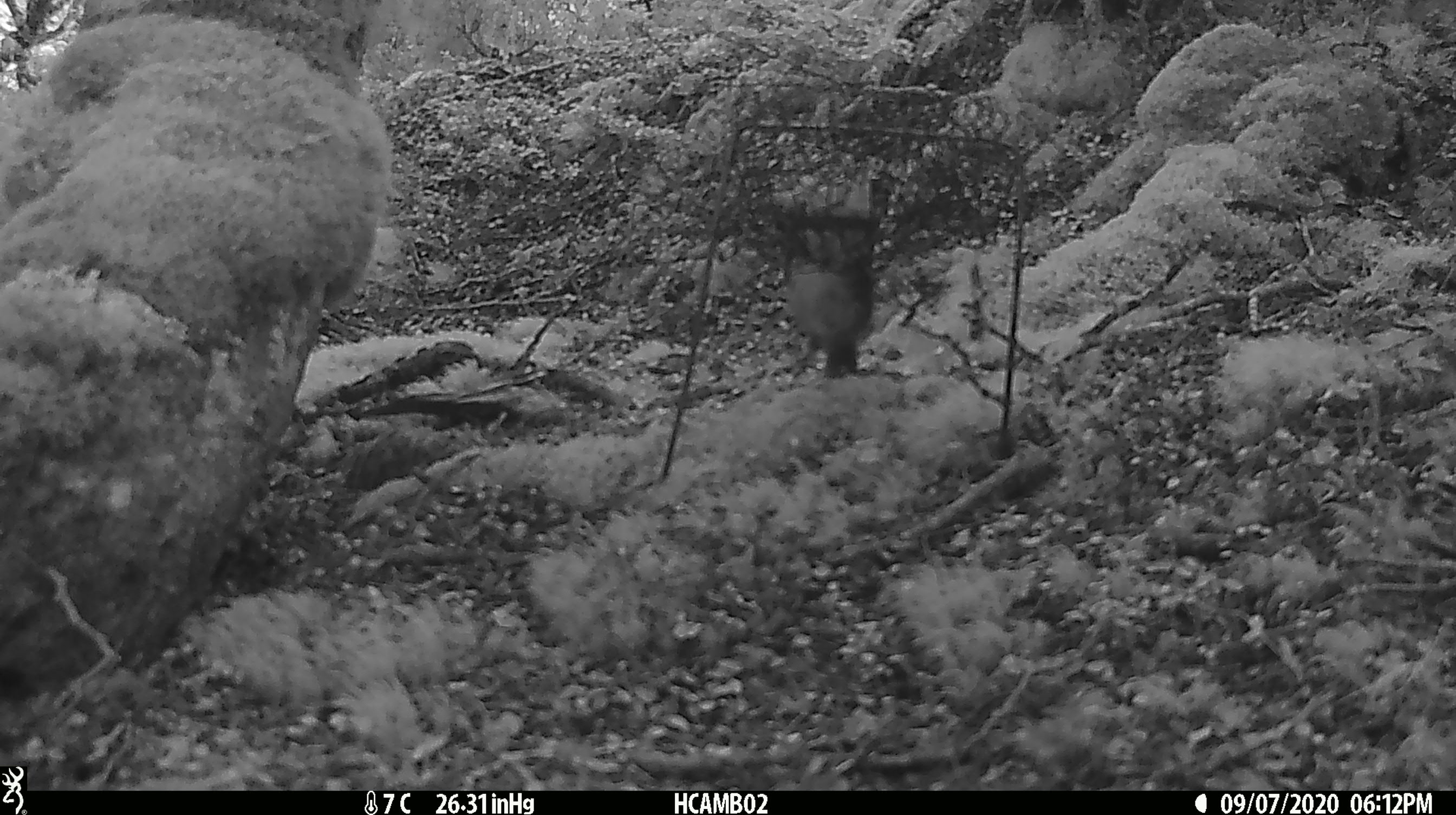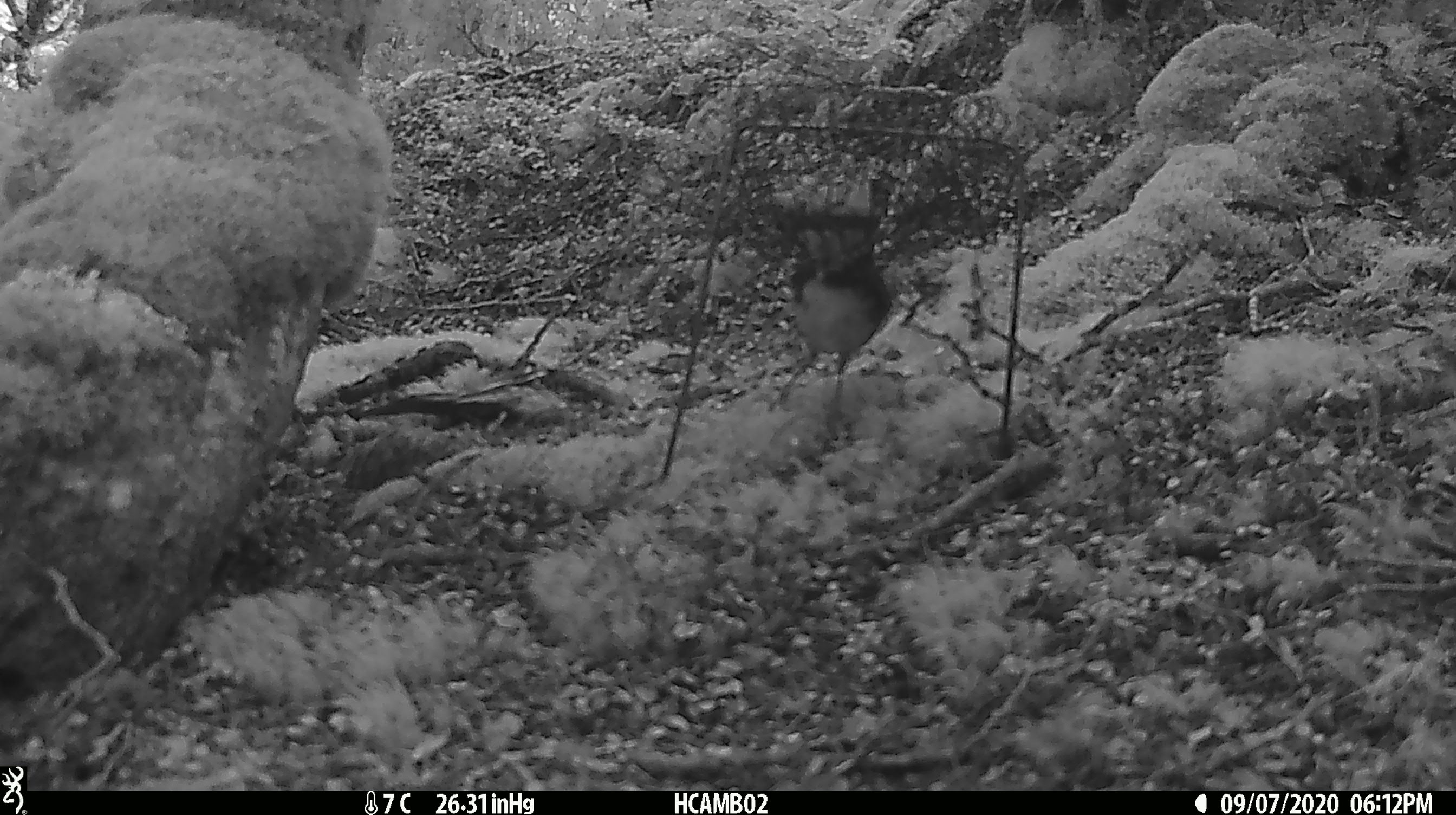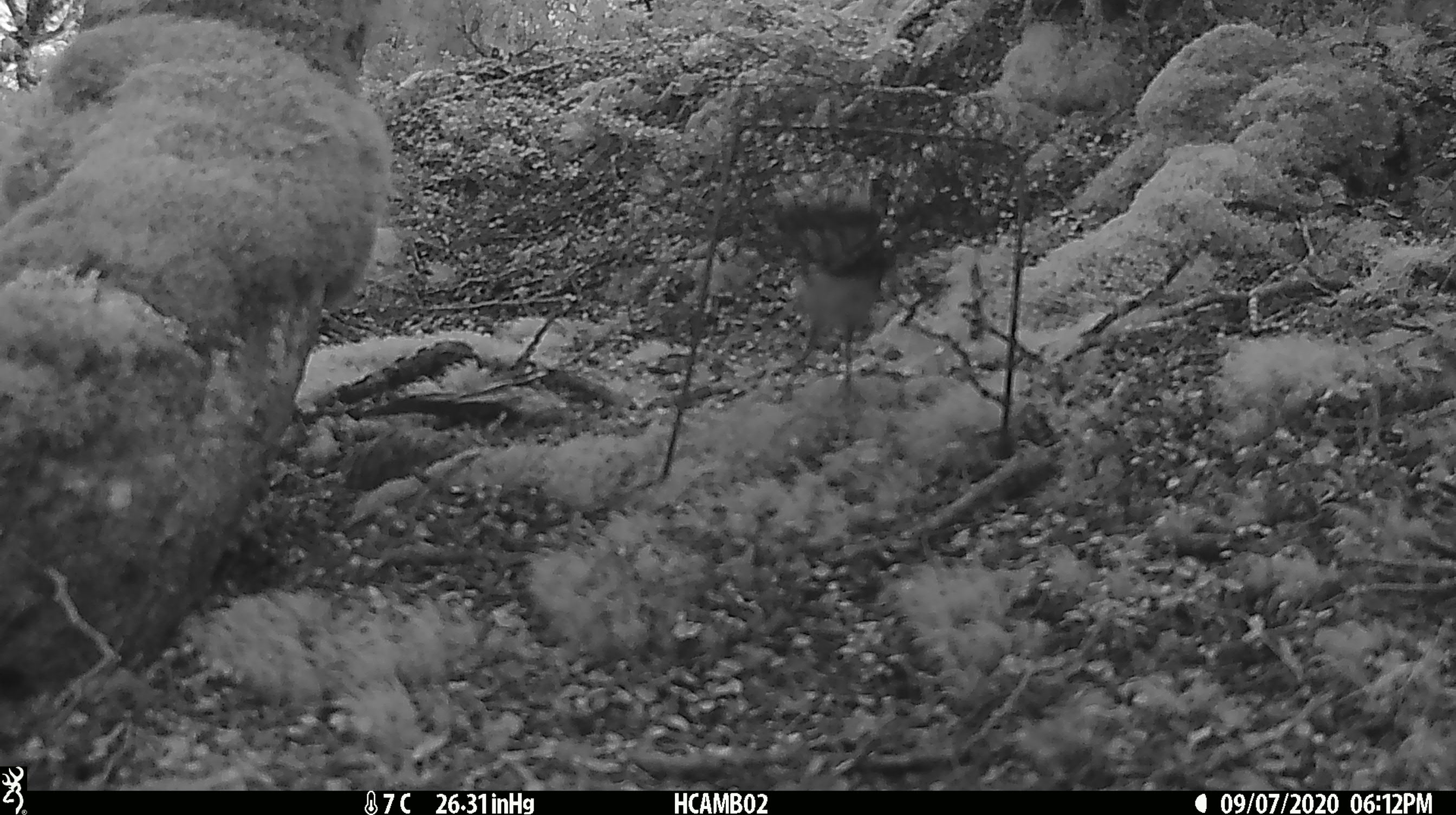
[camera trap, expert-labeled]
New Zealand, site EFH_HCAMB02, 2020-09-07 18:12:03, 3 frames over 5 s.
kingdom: Animalia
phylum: Chordata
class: Aves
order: Passeriformes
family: Petroicidae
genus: Petroica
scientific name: Petroica australis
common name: new zealand robin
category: robin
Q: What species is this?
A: Robin (new zealand robin) (Petroica australis).